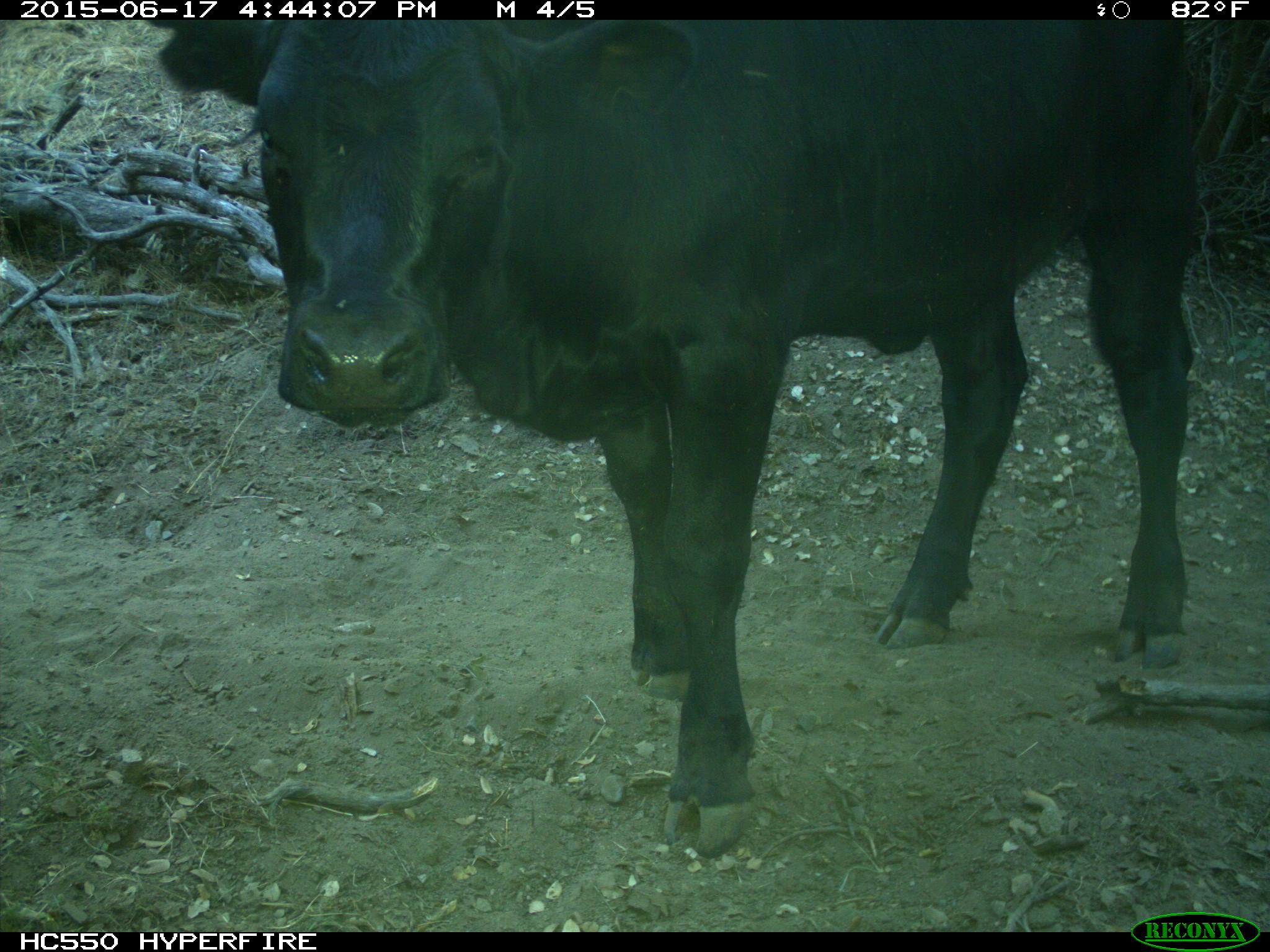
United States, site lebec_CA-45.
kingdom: Animalia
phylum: Chordata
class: Mammalia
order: Artiodactyla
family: Bovidae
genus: Bos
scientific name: Bos taurus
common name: domestic cow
Bos taurus (domestic cow).